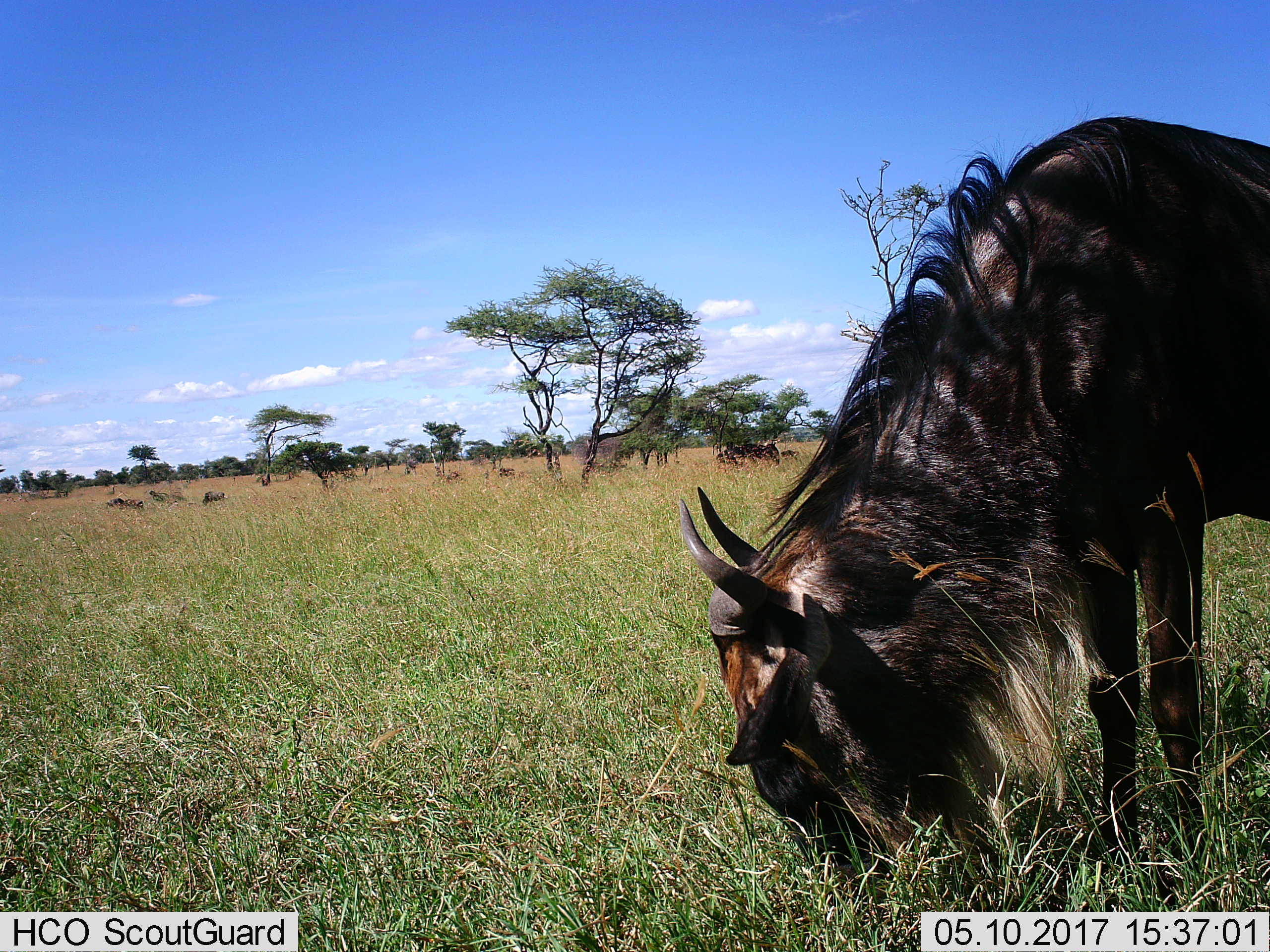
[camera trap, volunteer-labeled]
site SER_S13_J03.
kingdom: Animalia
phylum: Chordata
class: Mammalia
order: Artiodactyla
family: Bovidae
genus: Connochaetes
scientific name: Connochaetes taurinus taurinus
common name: blue wildebeest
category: wildebeestblue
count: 1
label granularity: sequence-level